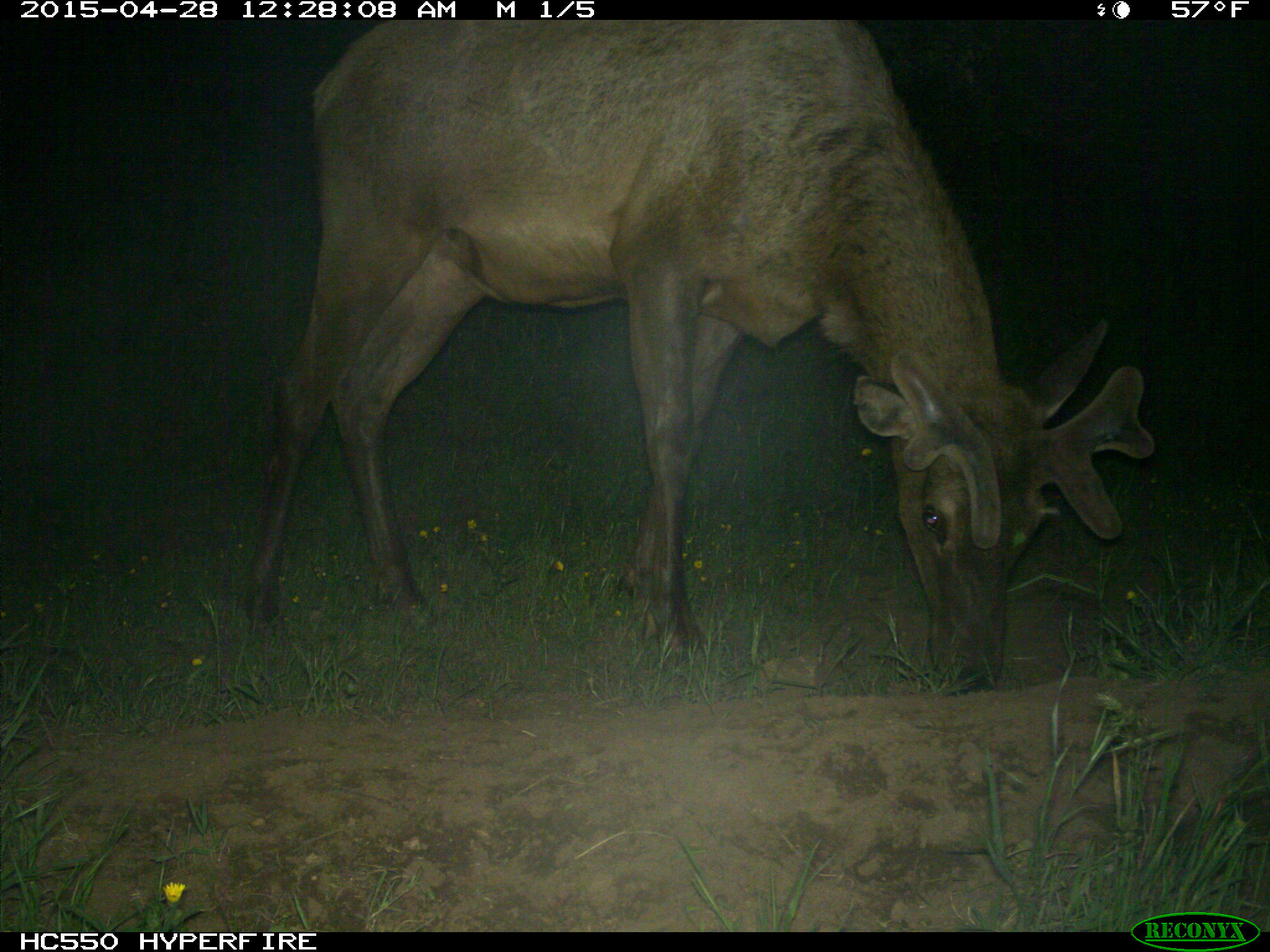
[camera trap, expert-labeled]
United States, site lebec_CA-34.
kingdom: Animalia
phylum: Chordata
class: Mammalia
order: Artiodactyla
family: Cervidae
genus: Cervus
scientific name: Cervus canadensis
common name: elk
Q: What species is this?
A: Cervus canadensis (elk).